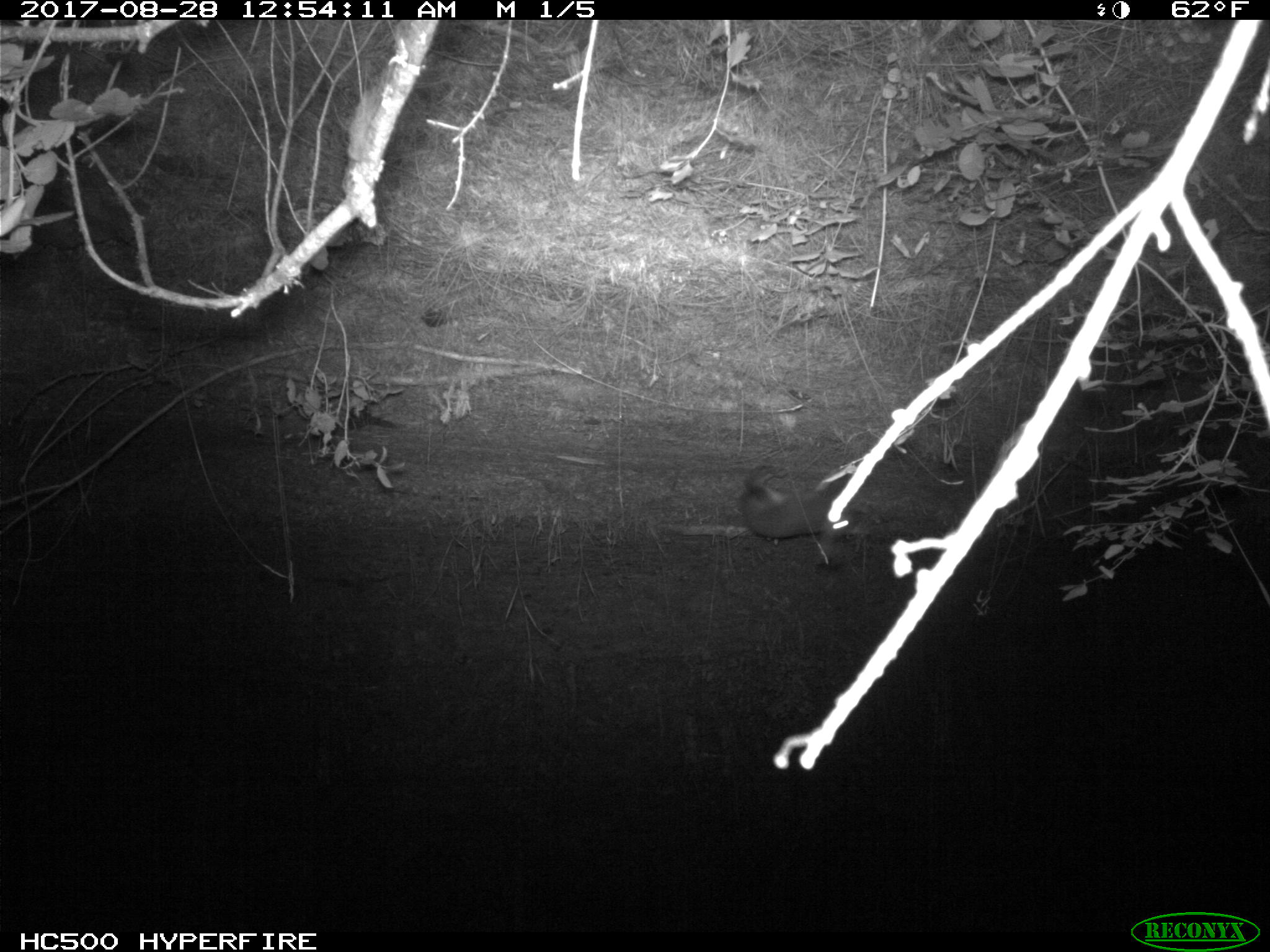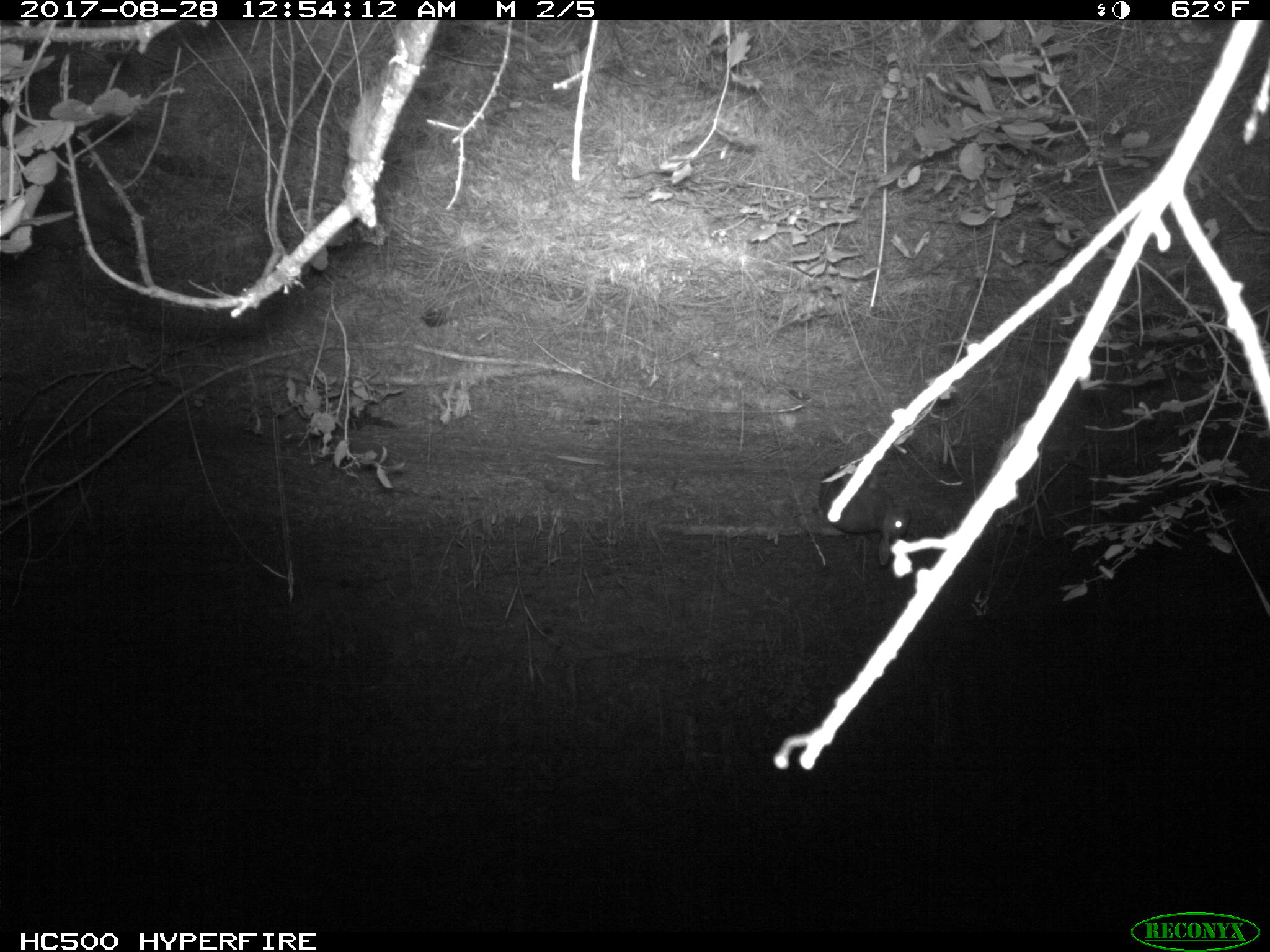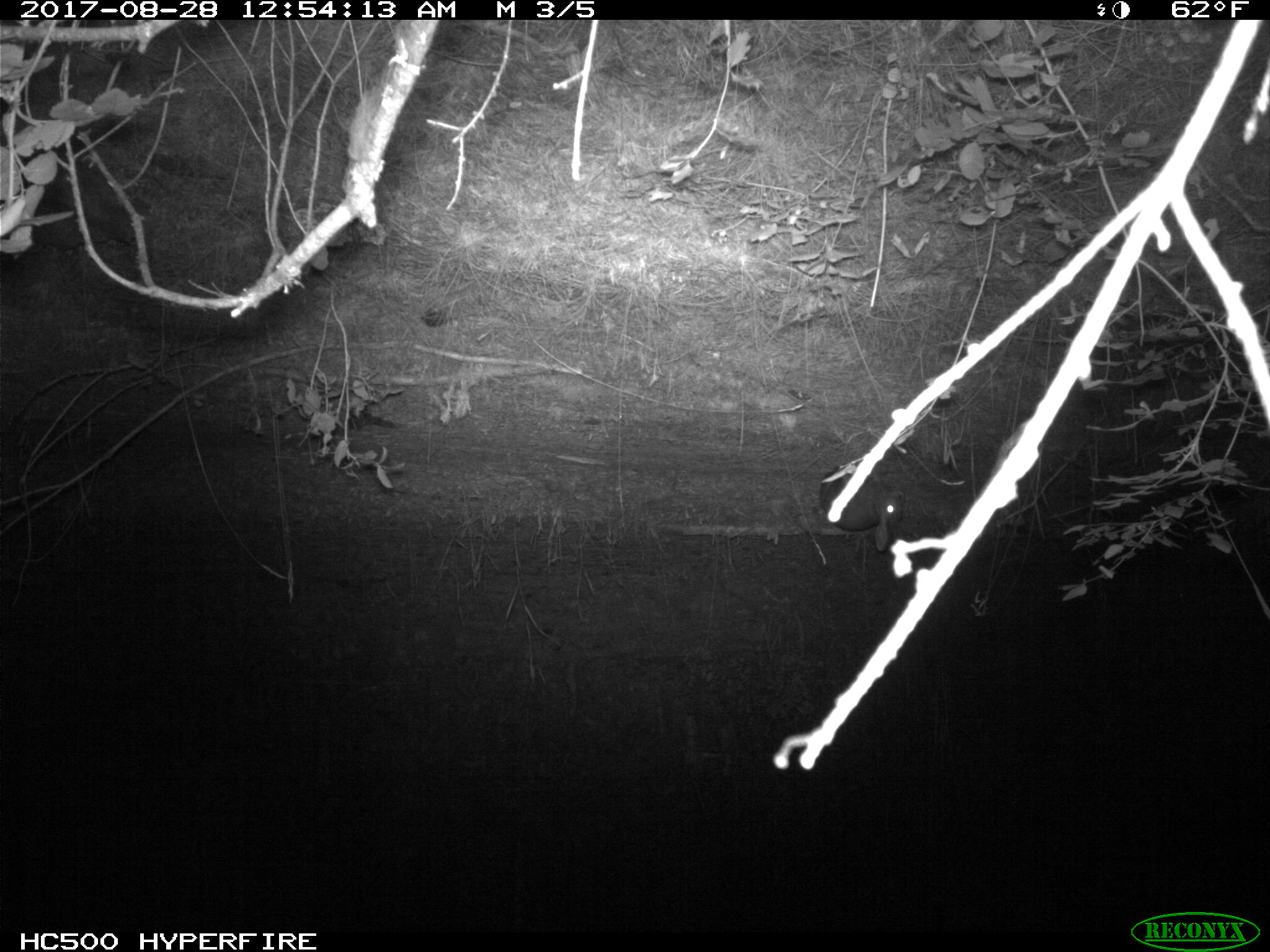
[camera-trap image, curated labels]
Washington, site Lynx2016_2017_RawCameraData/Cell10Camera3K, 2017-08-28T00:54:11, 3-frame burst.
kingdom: Animalia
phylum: Chordata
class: Mammalia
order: Lagomorpha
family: Leporidae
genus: Lepus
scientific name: Lepus americanus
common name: snowshoe hare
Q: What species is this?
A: Lepus americanus (snowshoe hare).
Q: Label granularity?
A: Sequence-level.